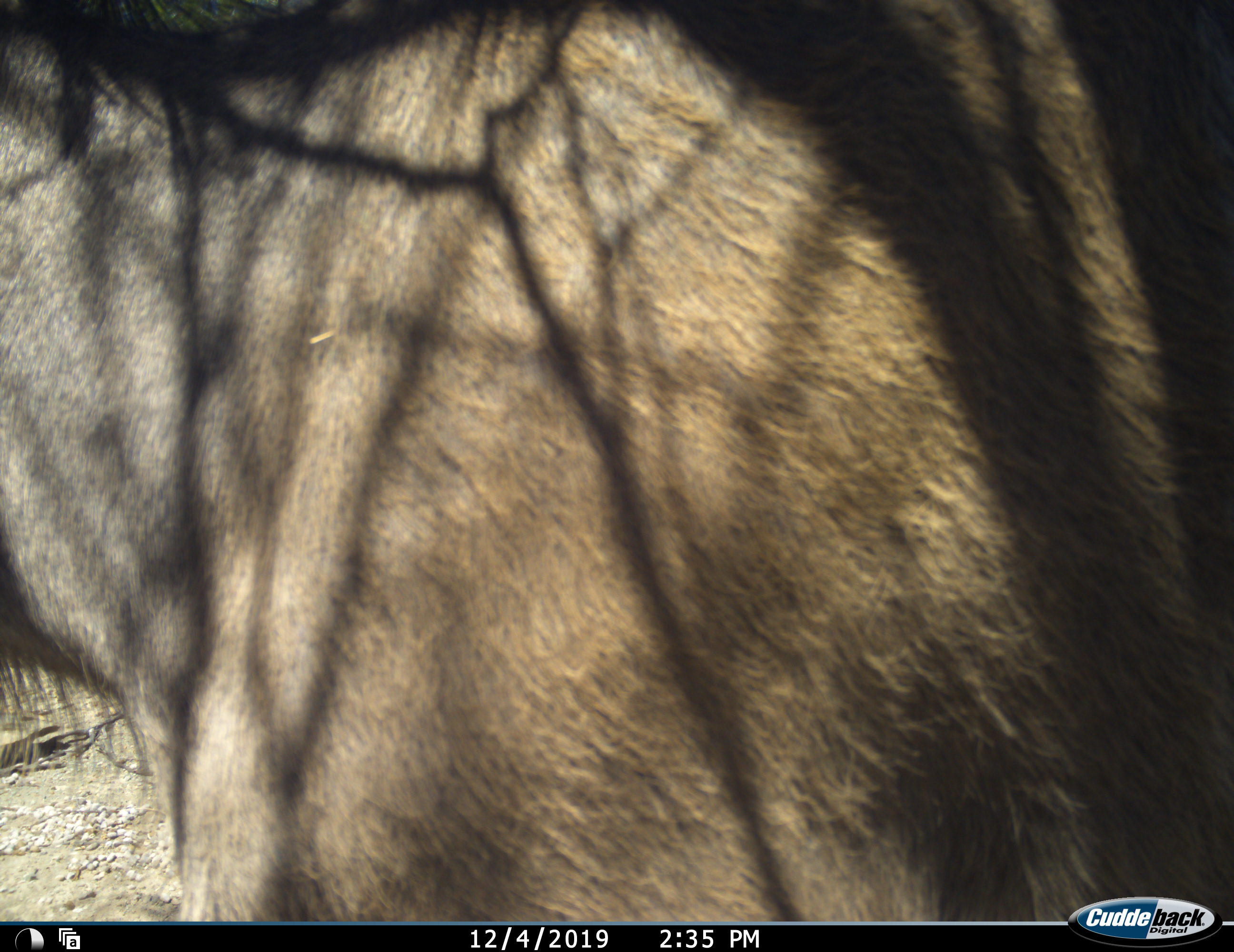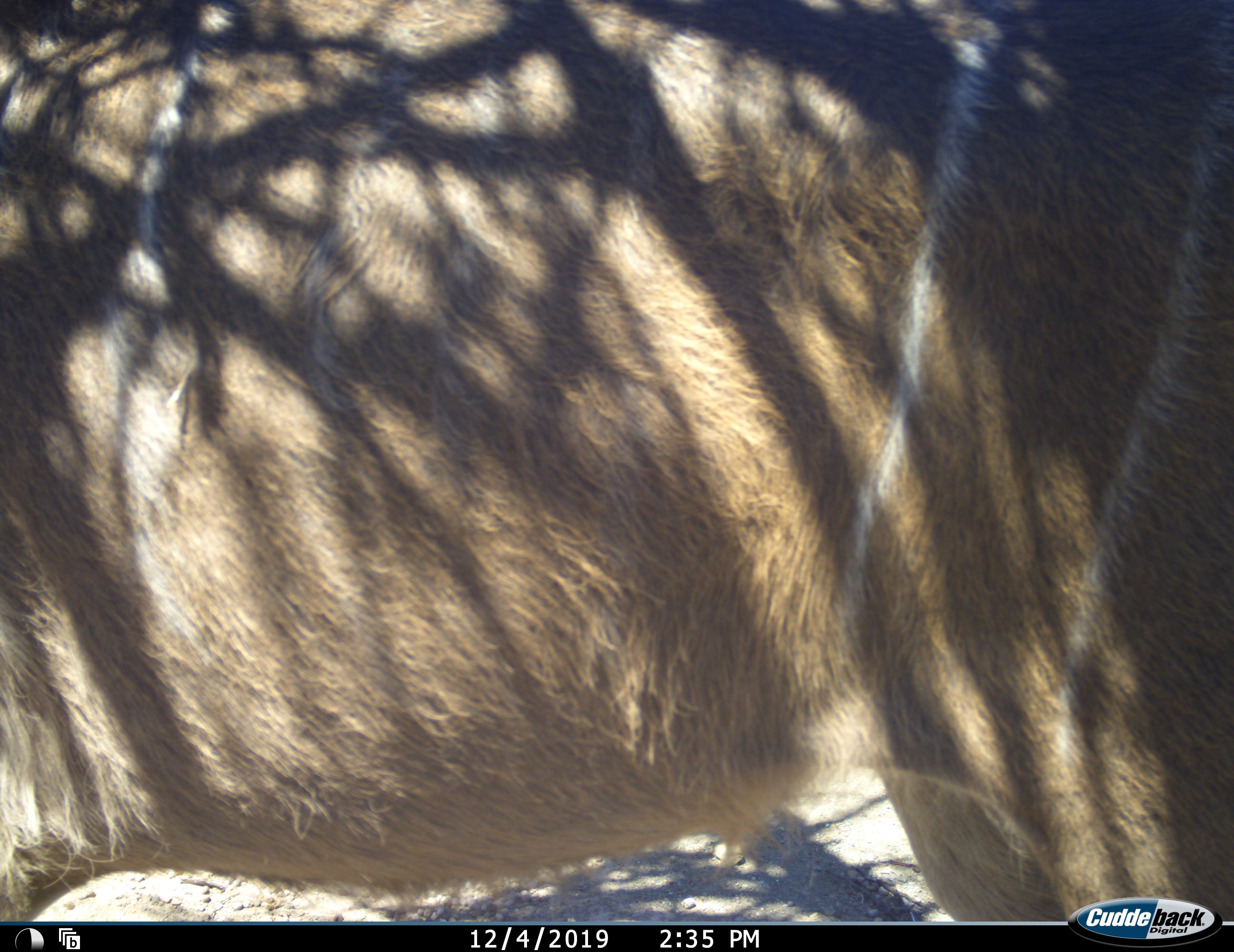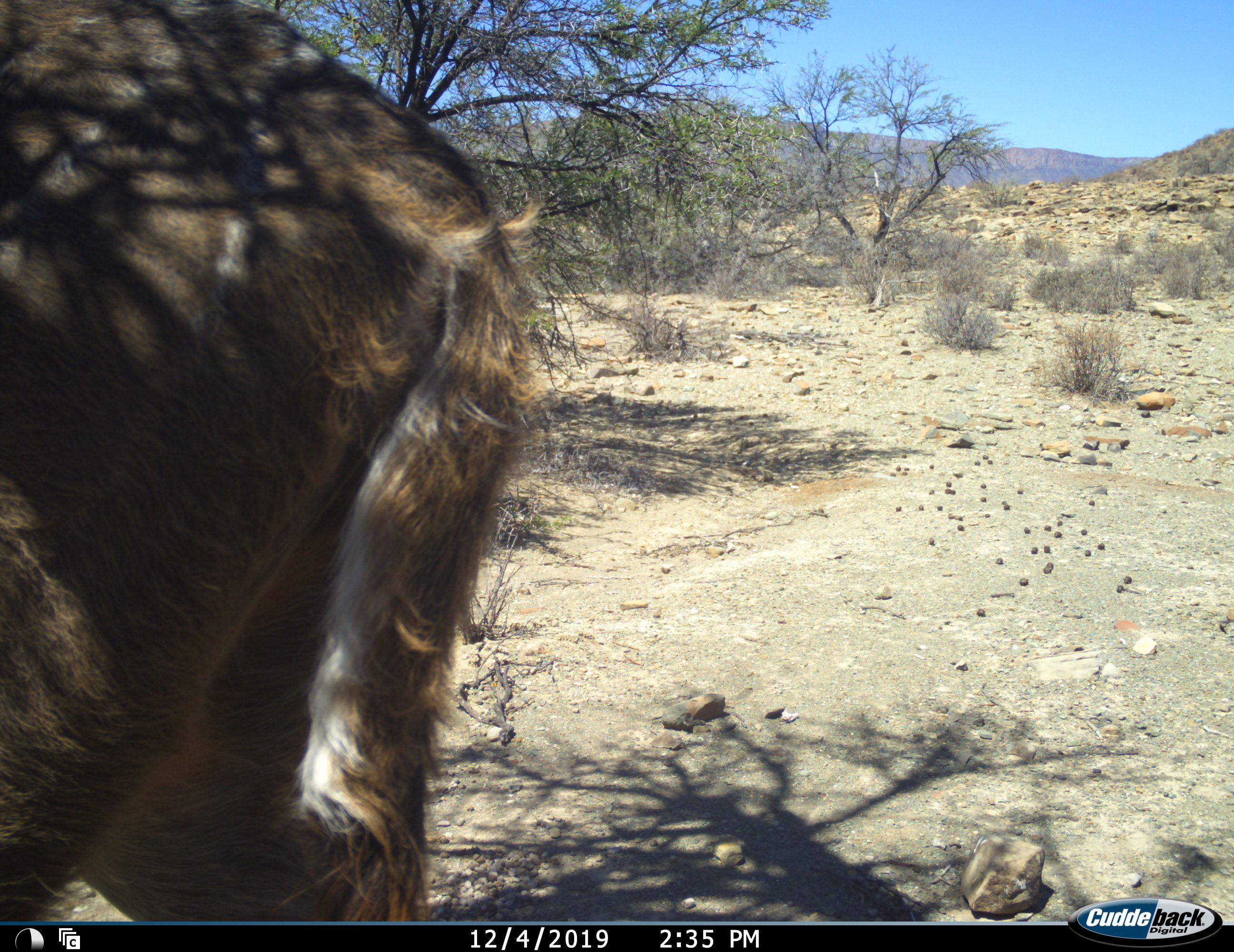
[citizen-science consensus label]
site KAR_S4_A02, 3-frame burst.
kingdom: Animalia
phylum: Chordata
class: Mammalia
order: Artiodactyla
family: Bovidae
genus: Tragelaphus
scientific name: Tragelaphus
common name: kudu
Kudu (Tragelaphus), count 1. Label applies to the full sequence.